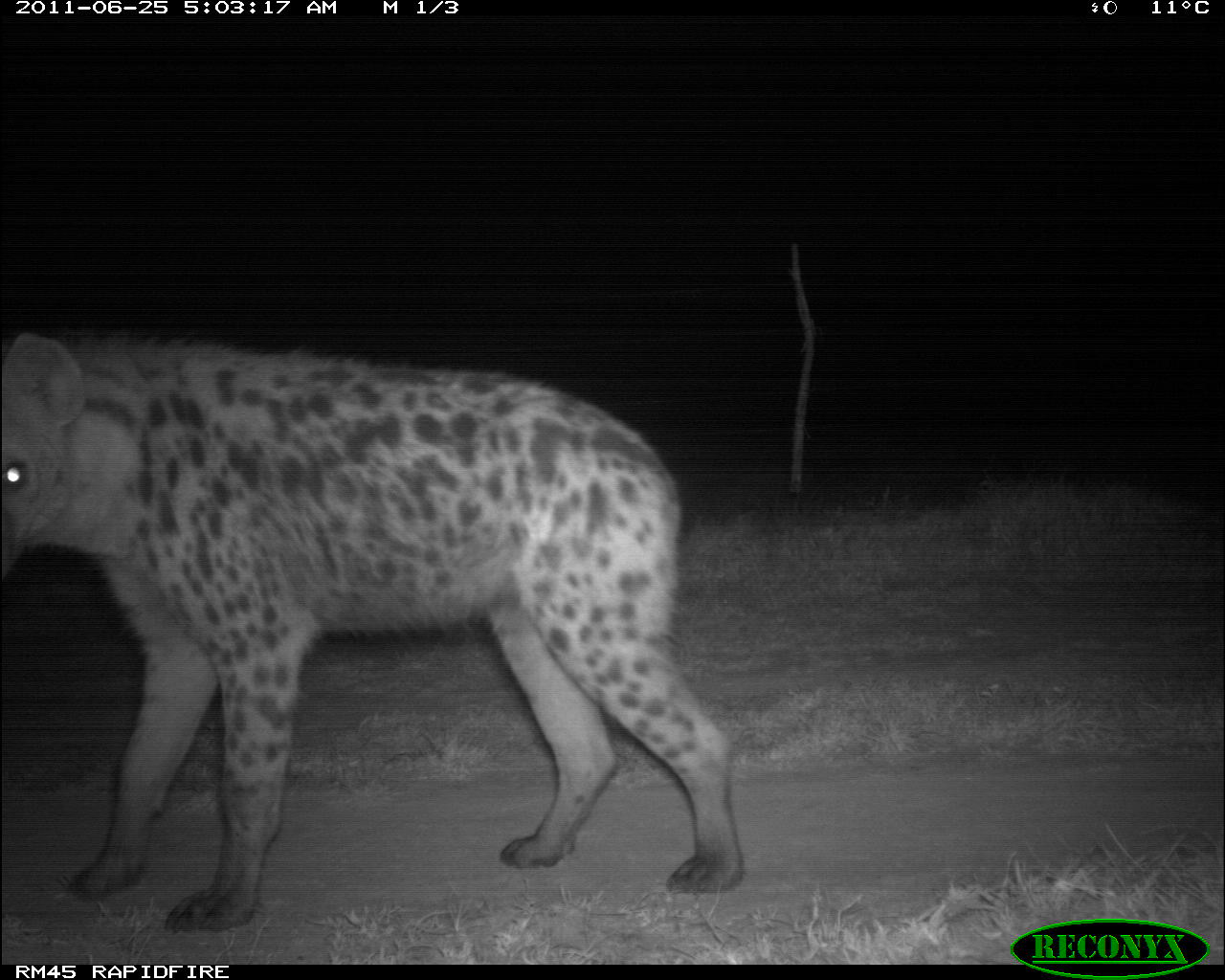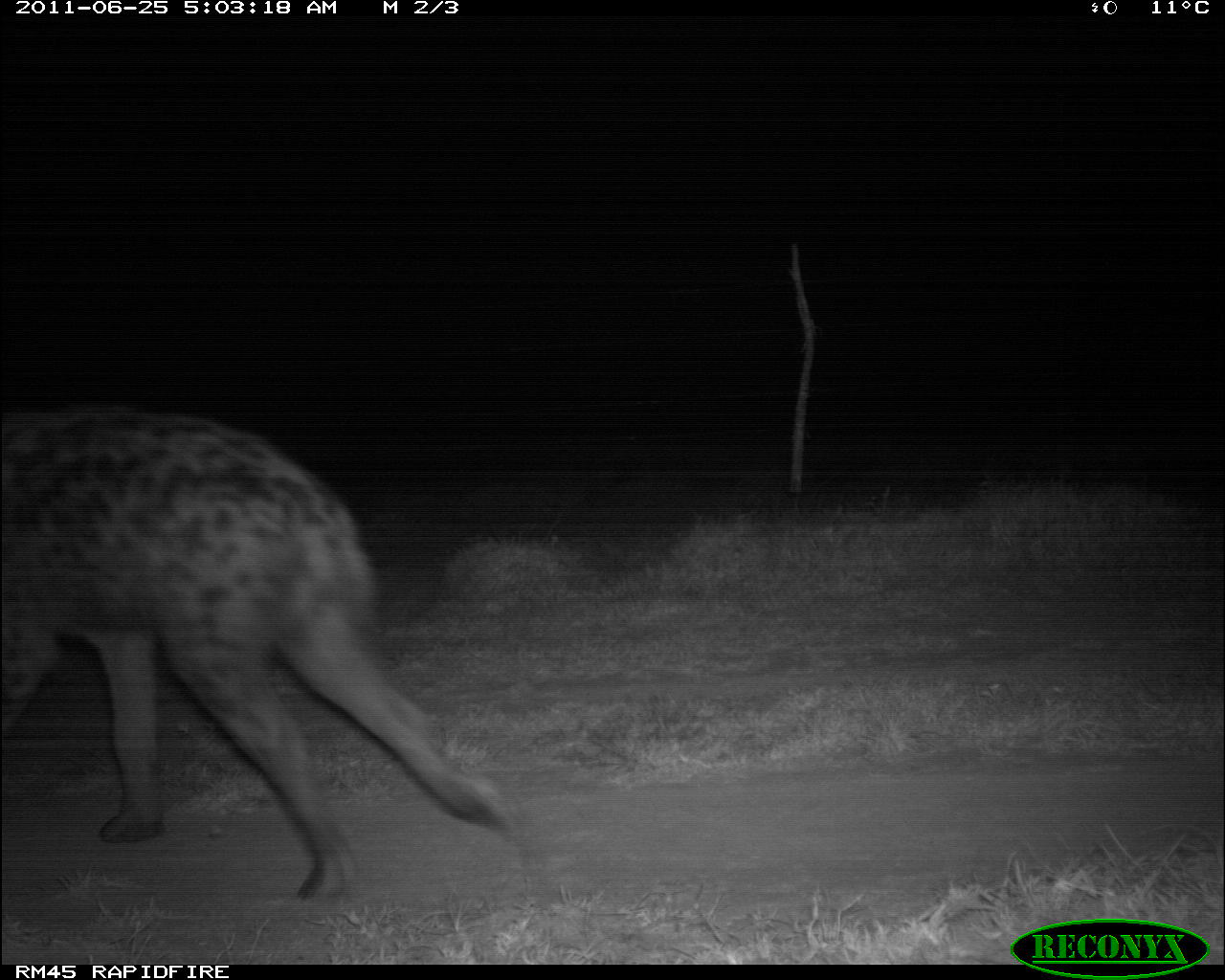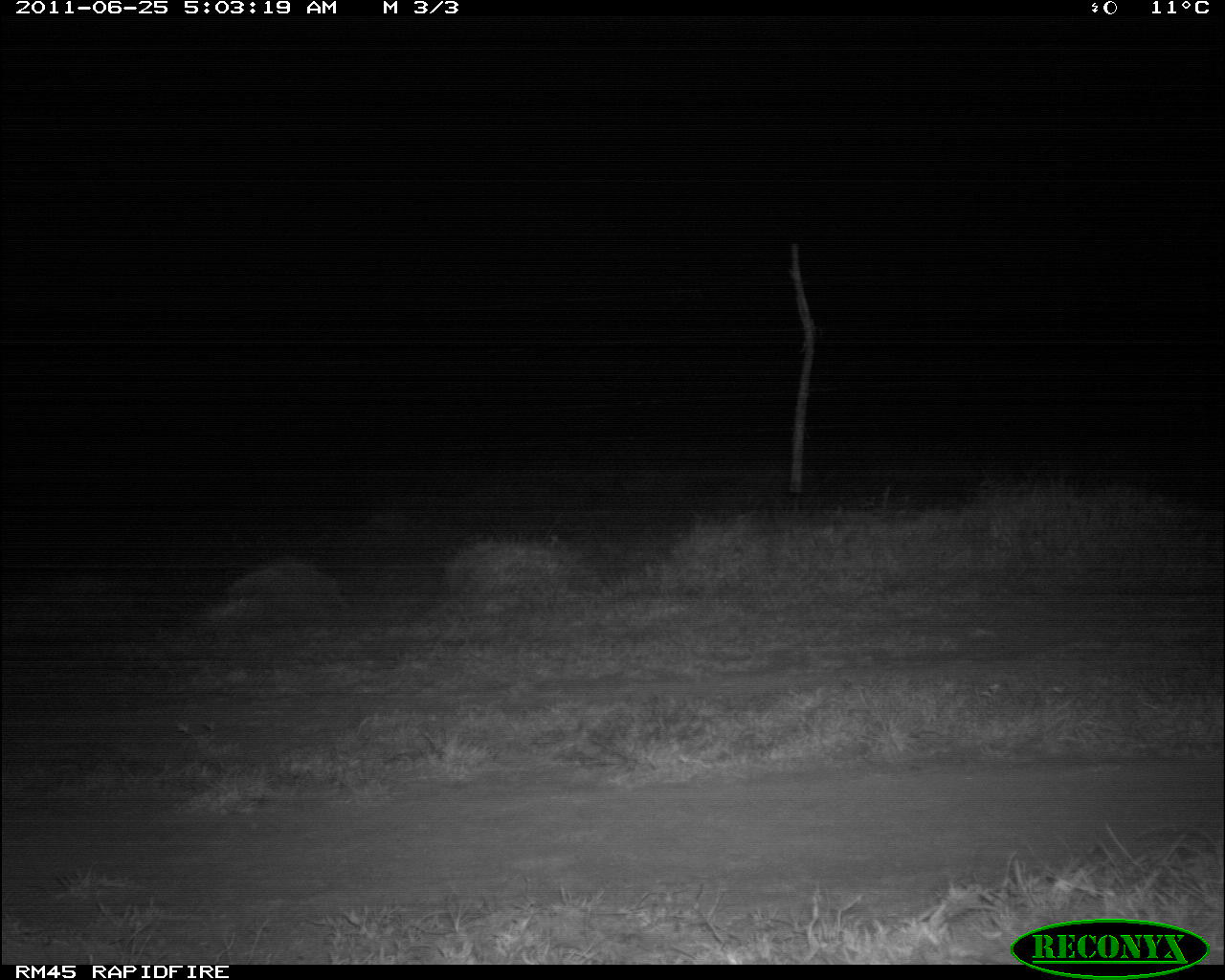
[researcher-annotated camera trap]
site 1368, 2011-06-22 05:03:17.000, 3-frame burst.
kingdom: Animalia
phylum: Chordata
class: Mammalia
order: Carnivora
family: Hyaenidae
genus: Crocuta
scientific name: Crocuta crocuta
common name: spotted hyena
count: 1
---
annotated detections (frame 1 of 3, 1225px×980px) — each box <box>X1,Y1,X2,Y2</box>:
crocuta crocuta: <box>0,312,745,938</box>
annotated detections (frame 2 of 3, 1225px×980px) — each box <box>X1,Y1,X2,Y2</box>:
crocuta crocuta: <box>0,402,518,903</box>